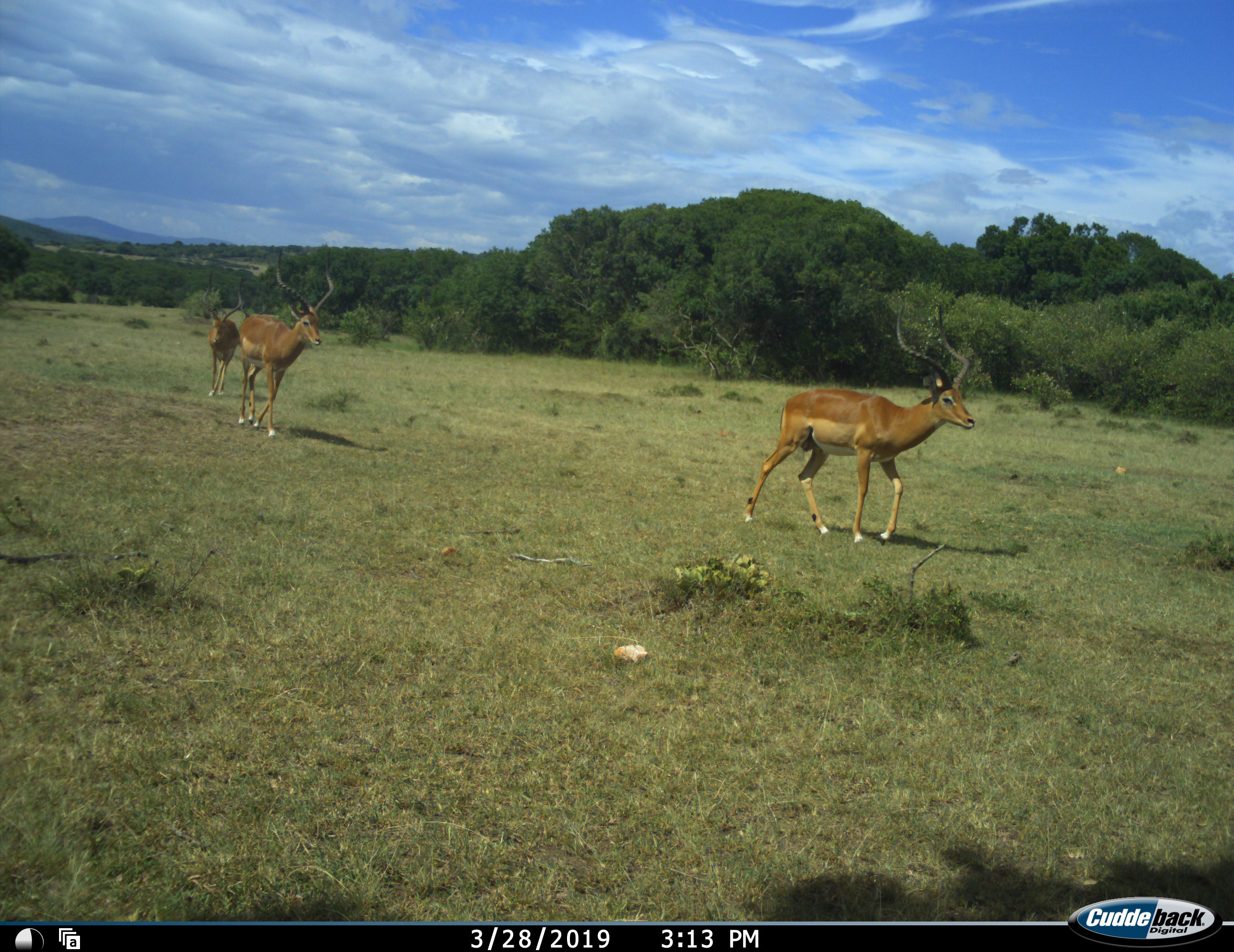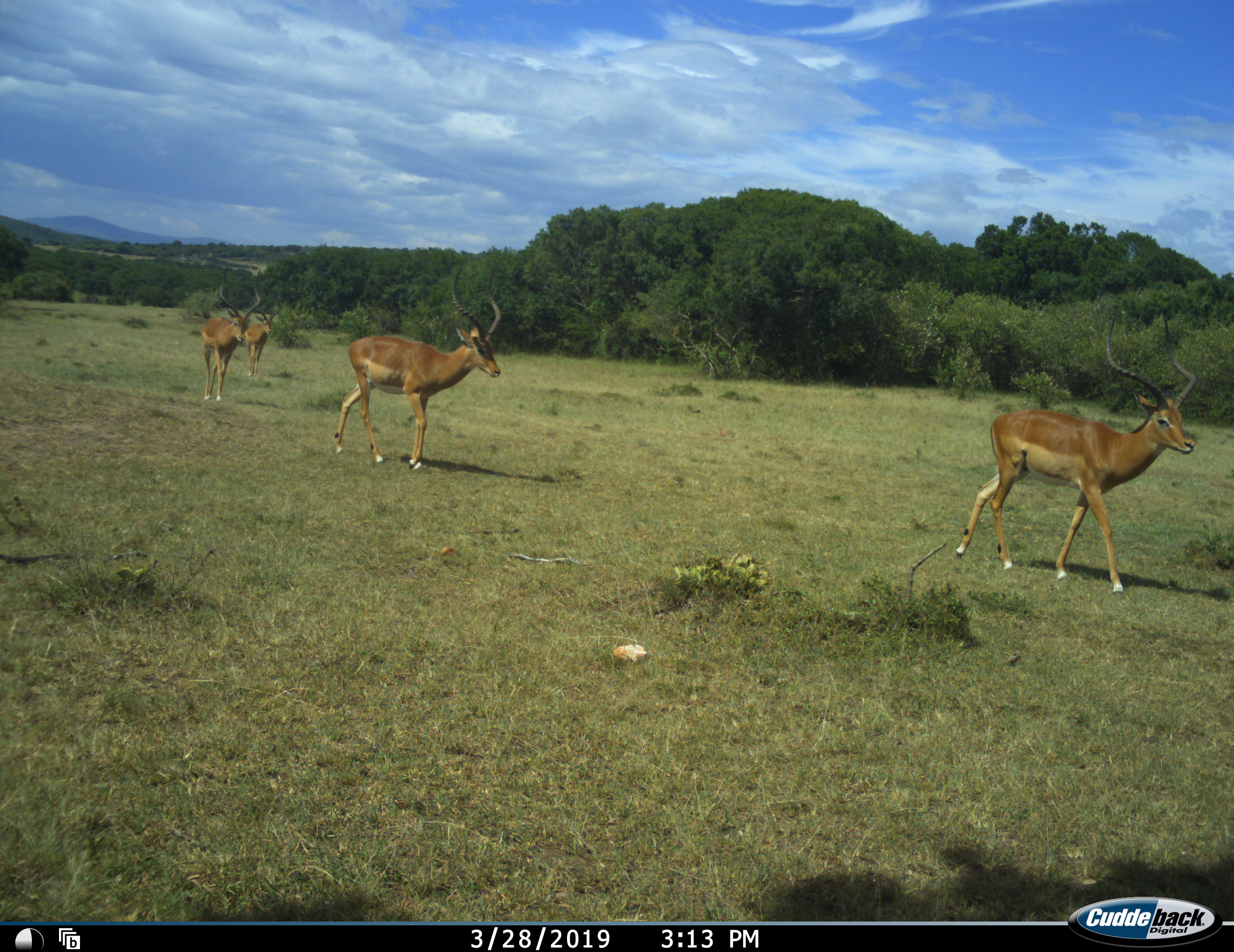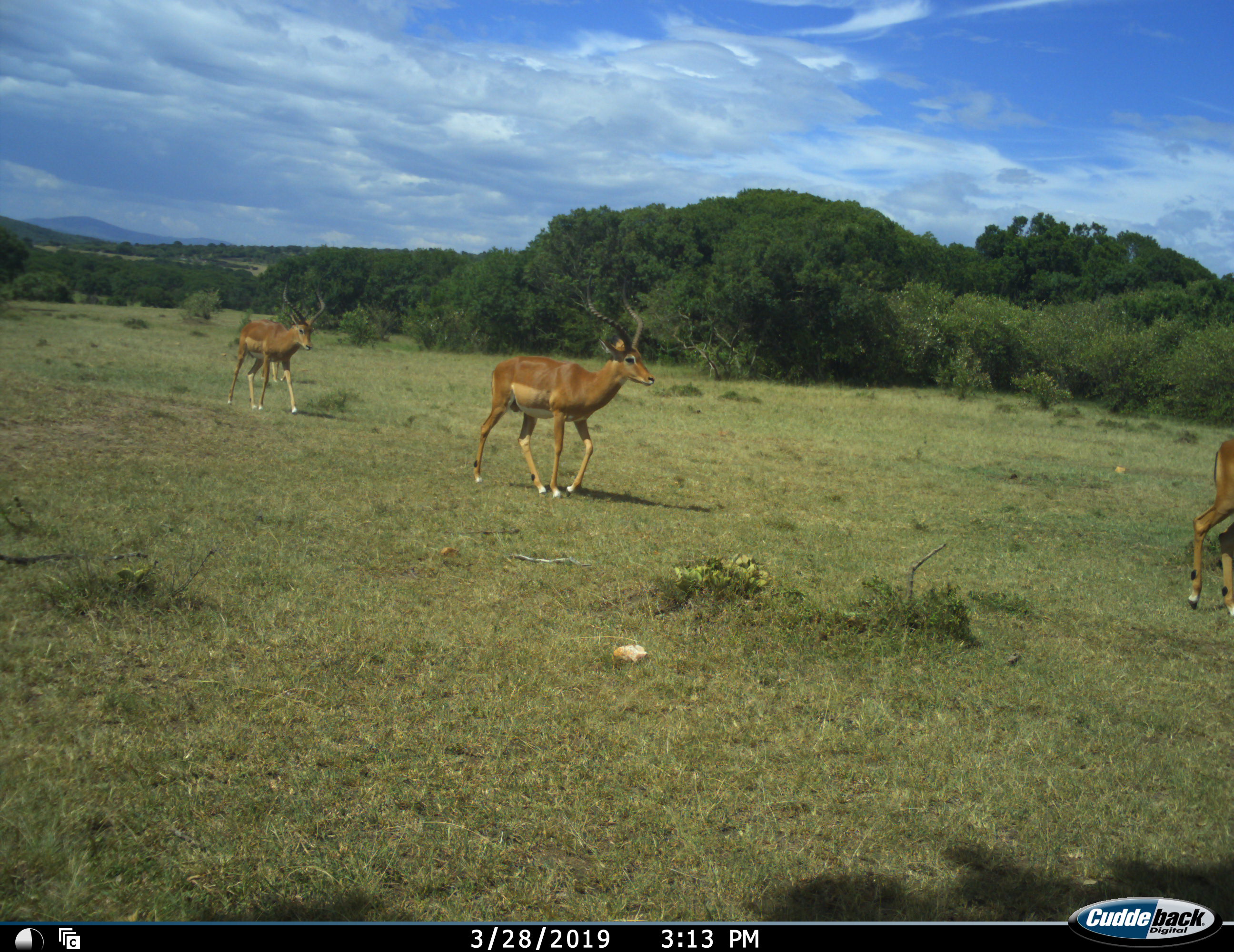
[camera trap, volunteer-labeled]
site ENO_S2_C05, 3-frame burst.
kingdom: Animalia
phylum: Chordata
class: Mammalia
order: Artiodactyla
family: Bovidae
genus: Aepyceros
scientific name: Aepyceros melampus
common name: impala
Impala (Aepyceros melampus), count 4. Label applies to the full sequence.